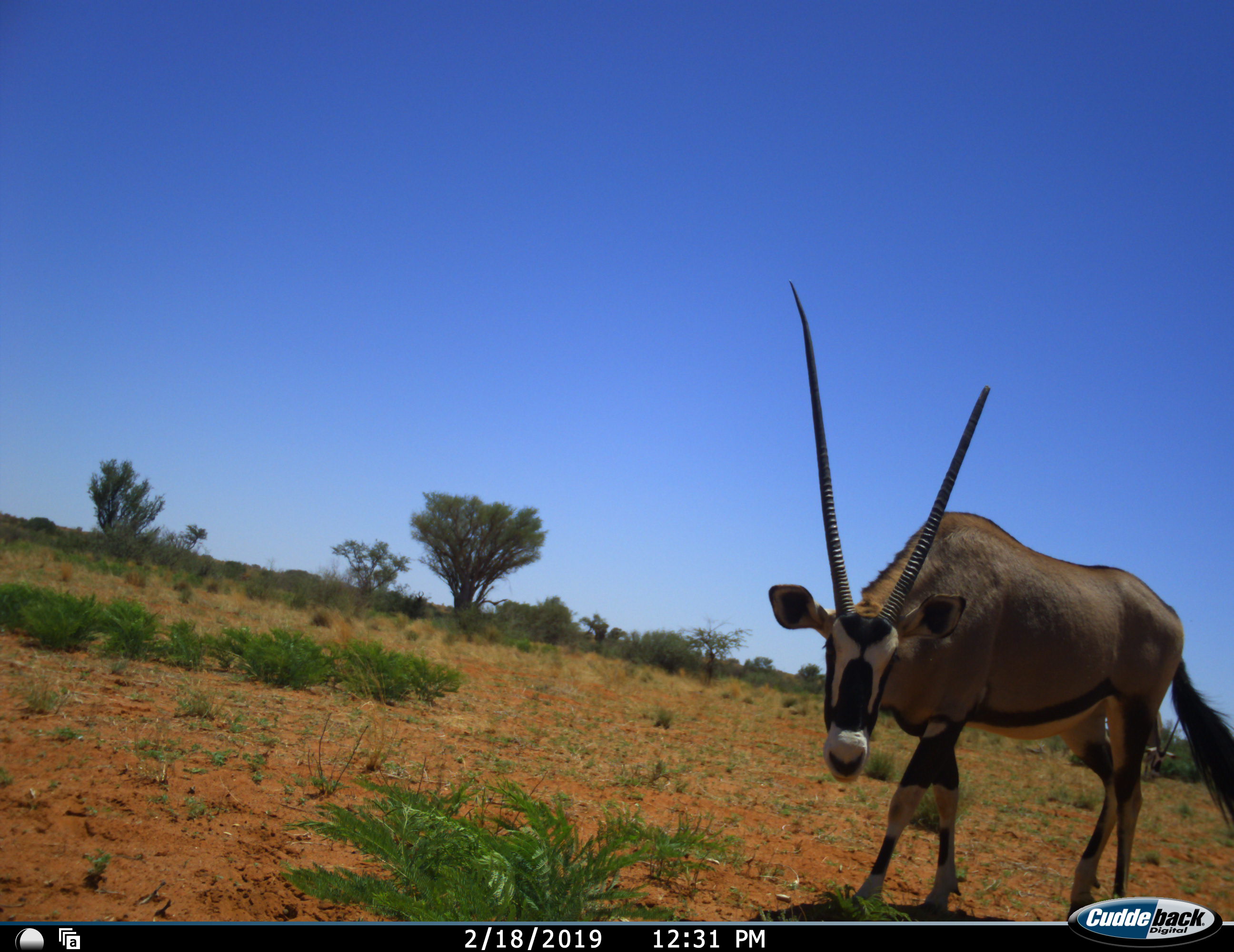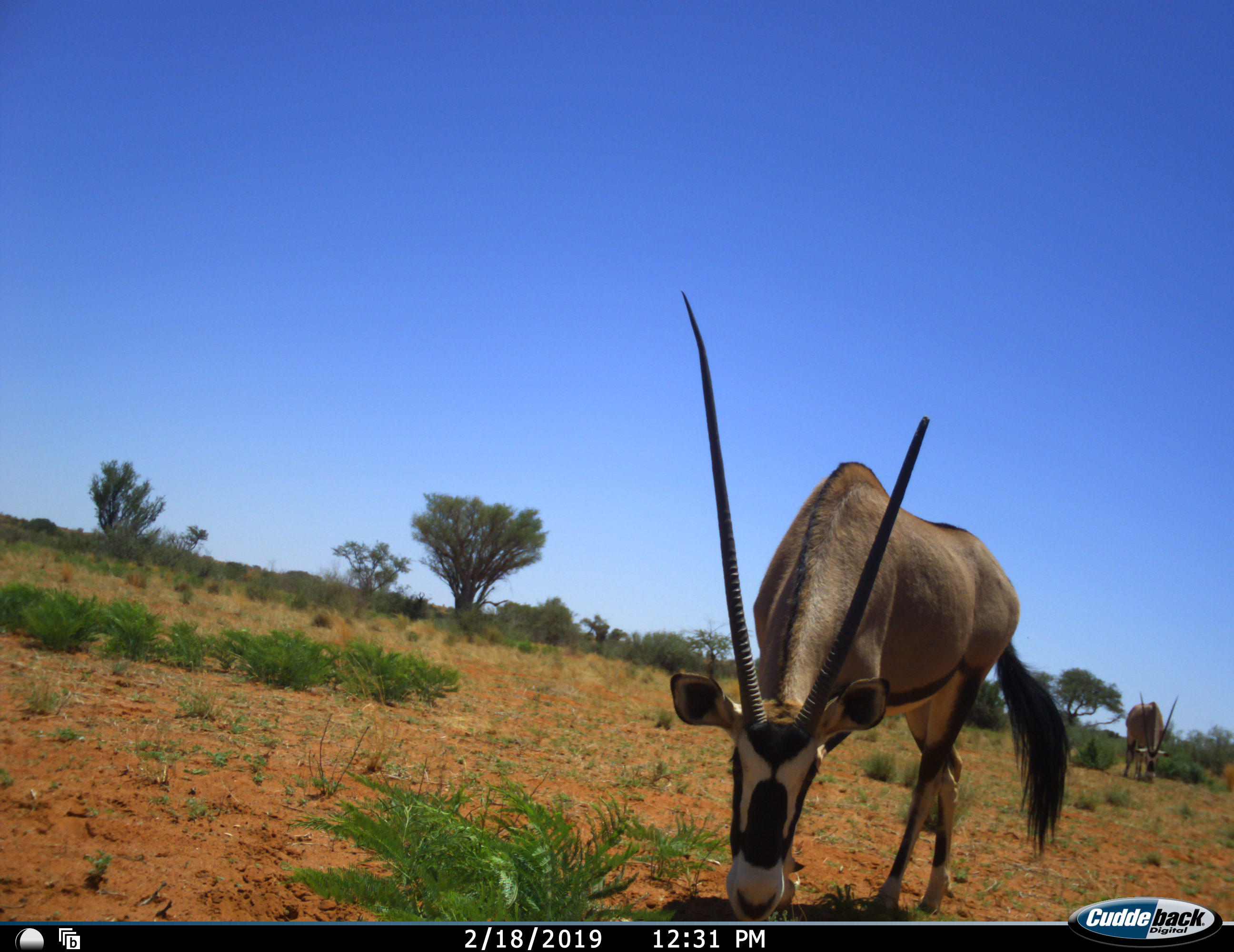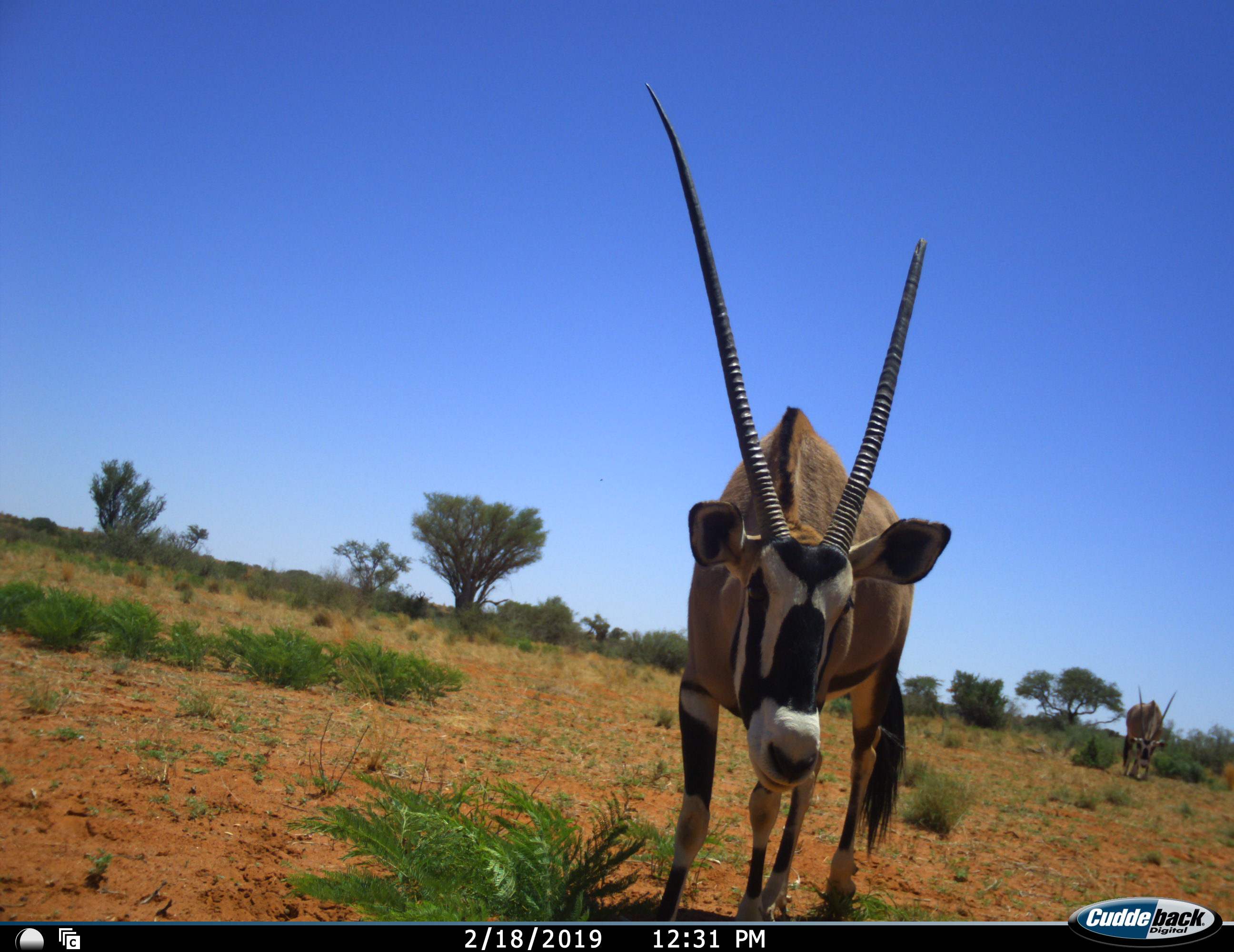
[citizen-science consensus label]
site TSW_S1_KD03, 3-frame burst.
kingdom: Animalia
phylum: Chordata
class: Mammalia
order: Artiodactyla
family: Bovidae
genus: Oryx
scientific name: Oryx gazella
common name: gemsbok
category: oryx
Oryx (gemsbok) (Oryx gazella), count 2. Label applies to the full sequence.